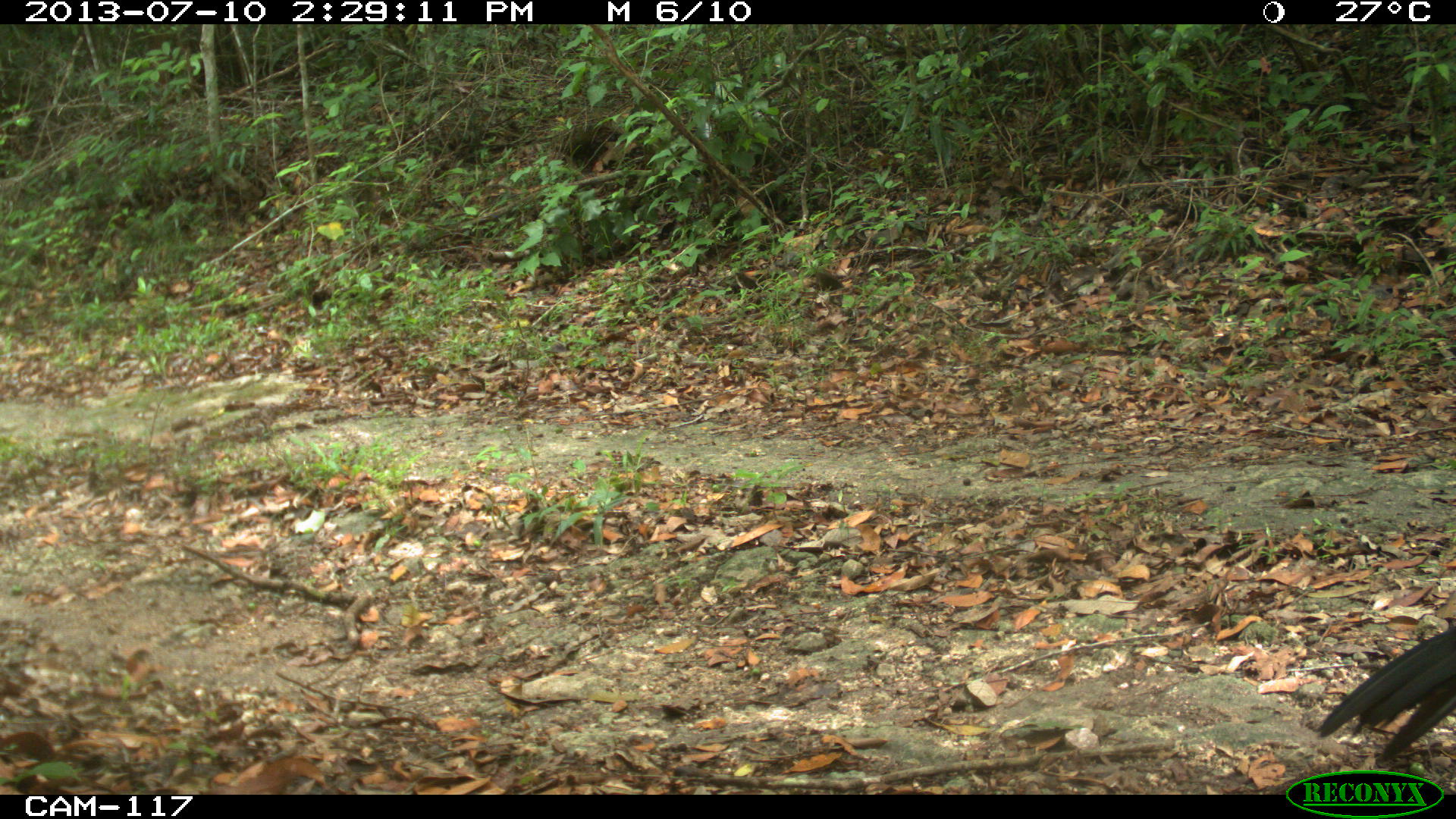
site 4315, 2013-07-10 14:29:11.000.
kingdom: Animalia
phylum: Chordata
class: Aves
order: Galliformes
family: Cracidae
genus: Crax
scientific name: Crax rubra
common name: great curassow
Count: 1.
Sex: male.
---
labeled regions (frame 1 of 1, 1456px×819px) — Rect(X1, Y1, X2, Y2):
crax rubra: Rect(1314, 626, 1456, 764)